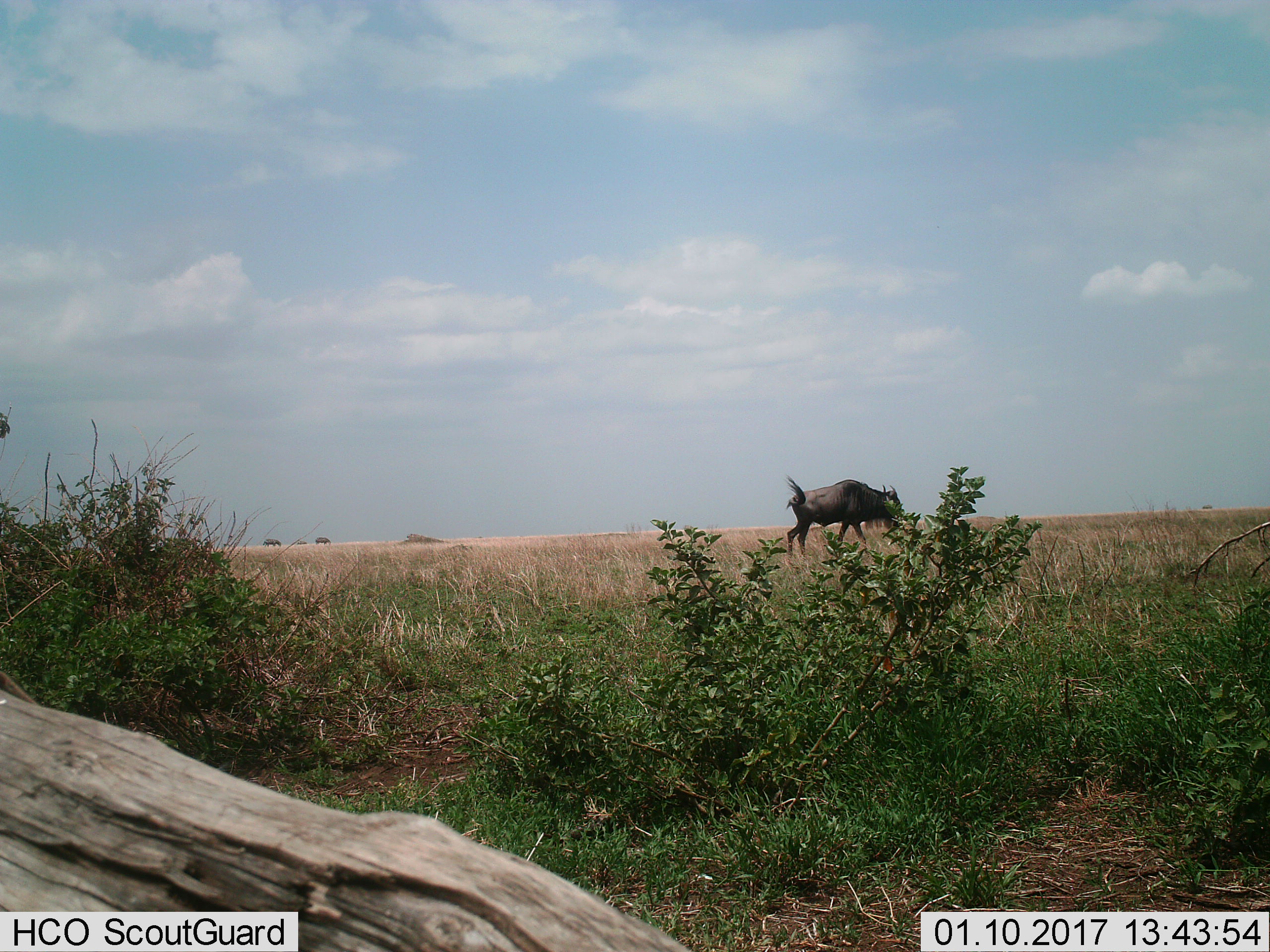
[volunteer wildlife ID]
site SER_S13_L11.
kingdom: Animalia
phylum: Chordata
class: Mammalia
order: Artiodactyla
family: Bovidae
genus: Connochaetes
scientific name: Connochaetes taurinus taurinus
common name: blue wildebeest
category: wildebeestblue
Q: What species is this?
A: Wildebeestblue (blue wildebeest) (Connochaetes taurinus taurinus).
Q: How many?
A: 1.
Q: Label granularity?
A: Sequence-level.